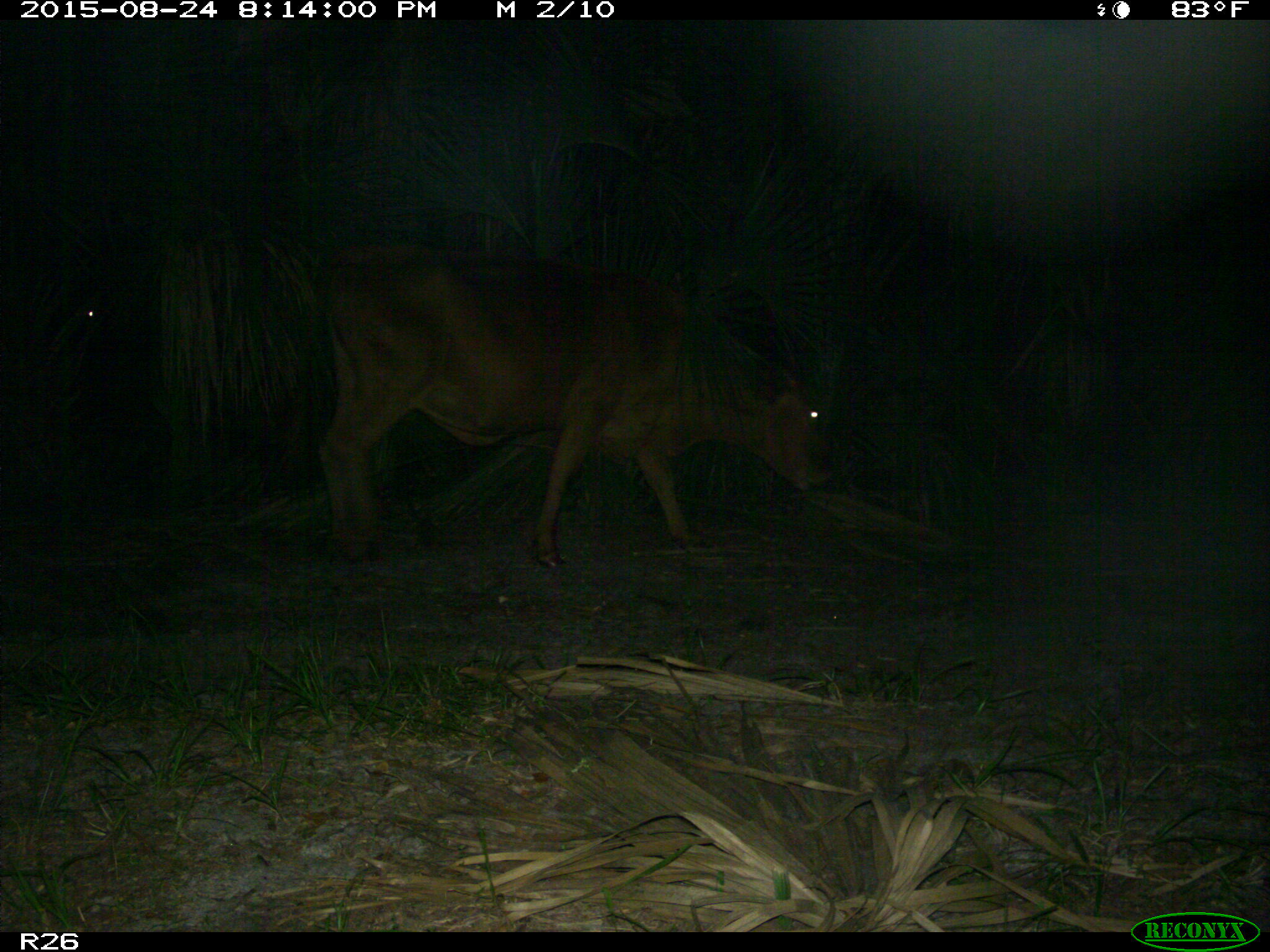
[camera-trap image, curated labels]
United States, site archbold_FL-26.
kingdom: Animalia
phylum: Chordata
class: Mammalia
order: Artiodactyla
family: Bovidae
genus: Bos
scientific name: Bos taurus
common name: domestic cow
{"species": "Bos taurus (domestic cow)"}